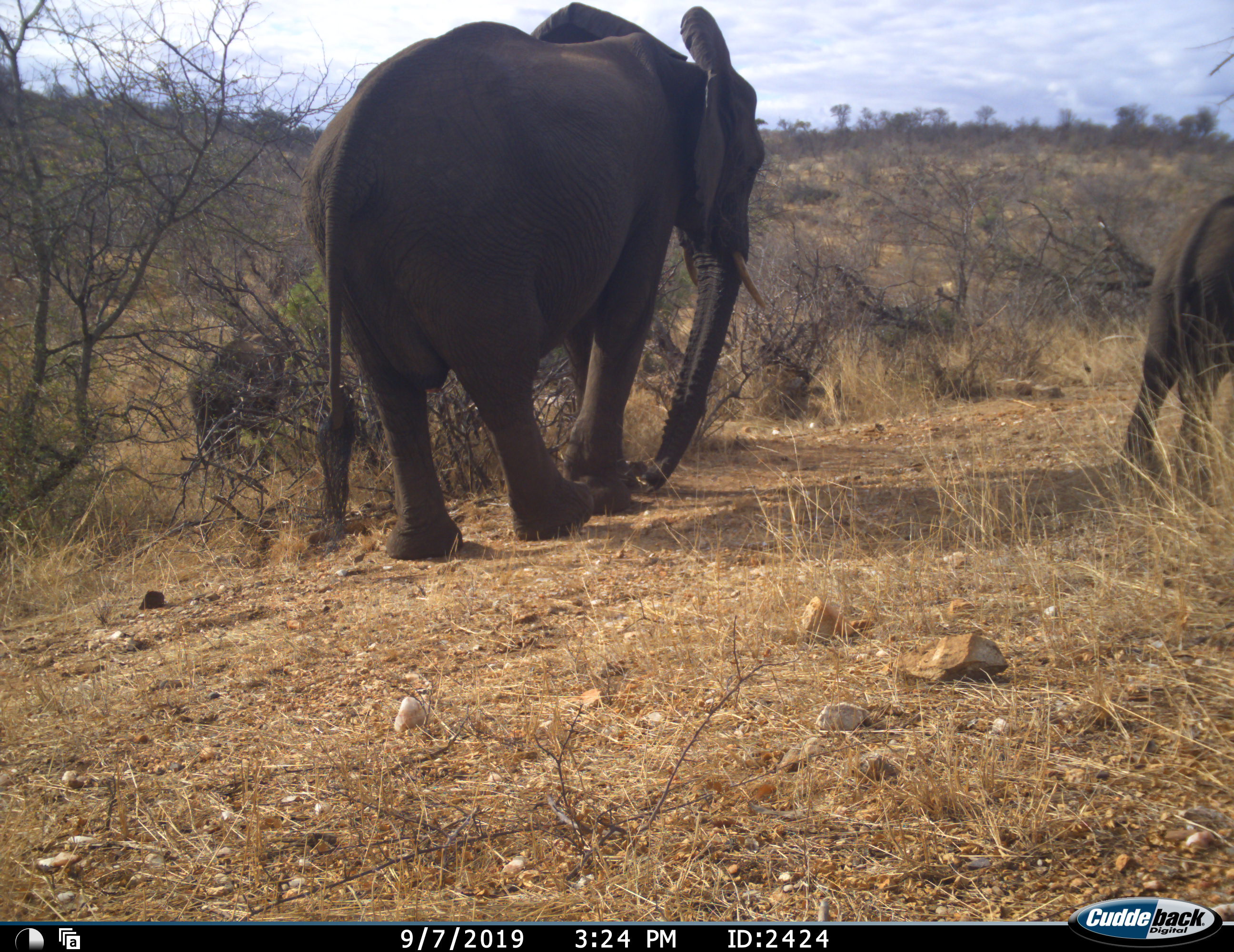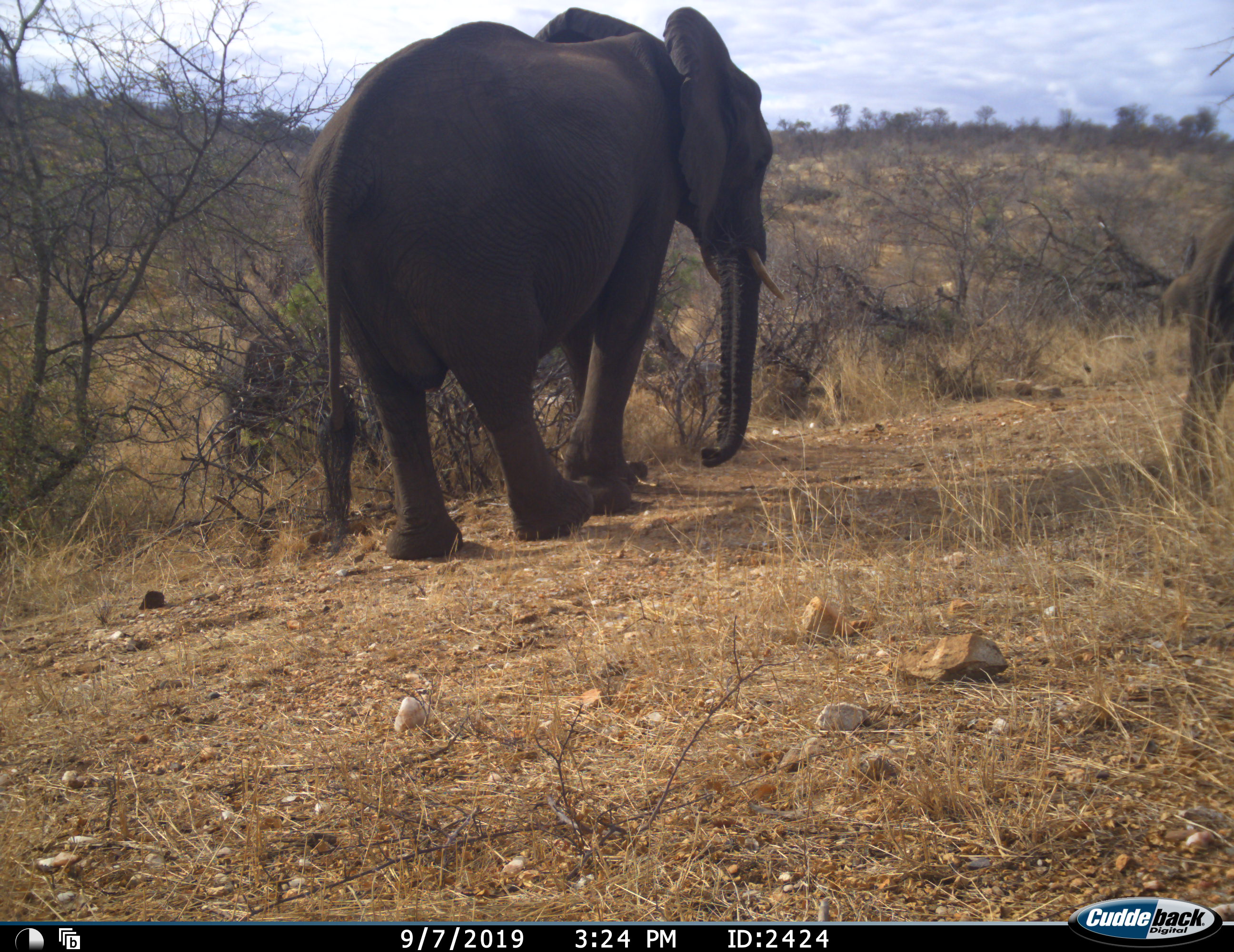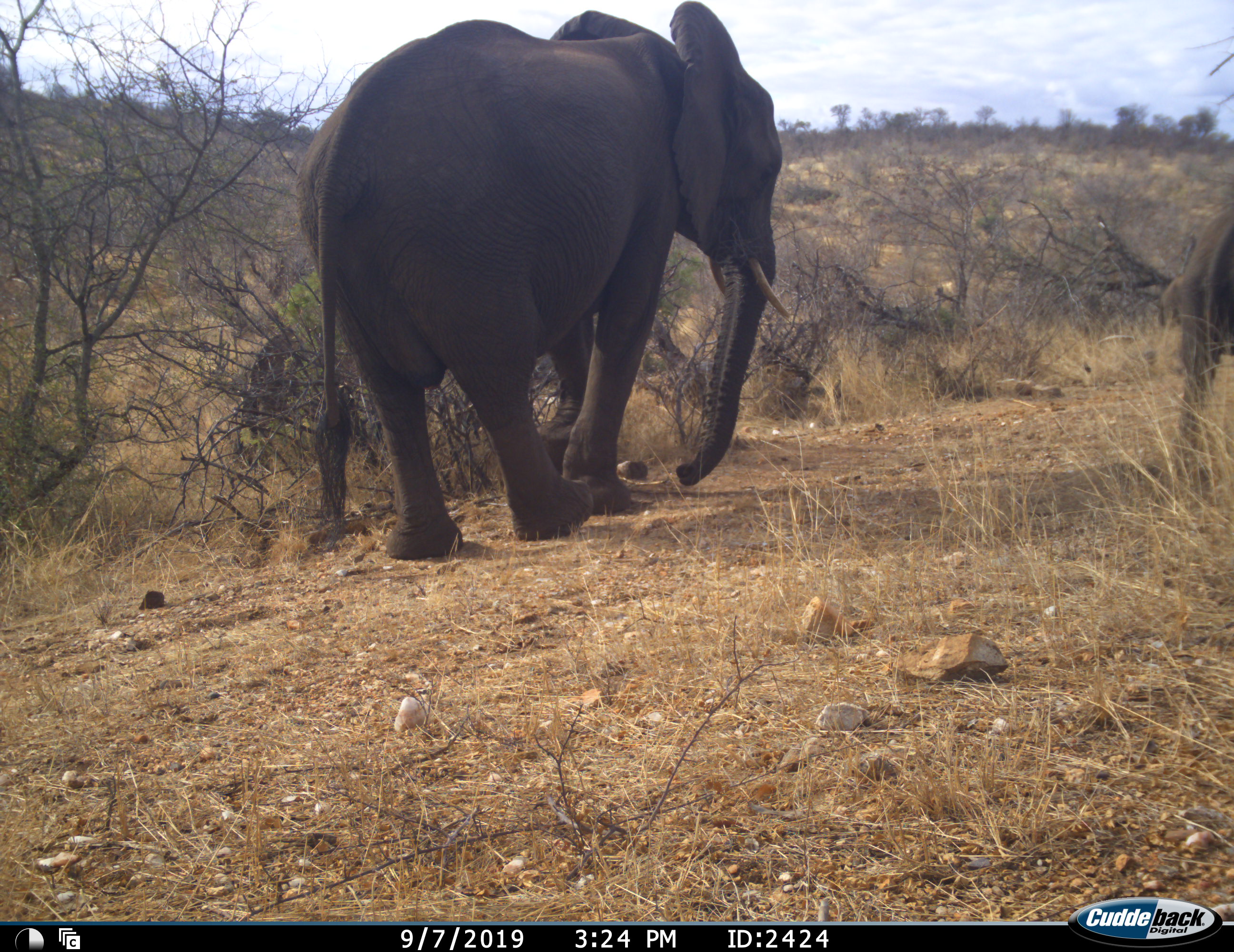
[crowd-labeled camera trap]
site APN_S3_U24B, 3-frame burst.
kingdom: Animalia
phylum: Chordata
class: Mammalia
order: Proboscidea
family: Elephantidae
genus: Loxodonta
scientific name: Loxodonta africana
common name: african bush elephant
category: elephant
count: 3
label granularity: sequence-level